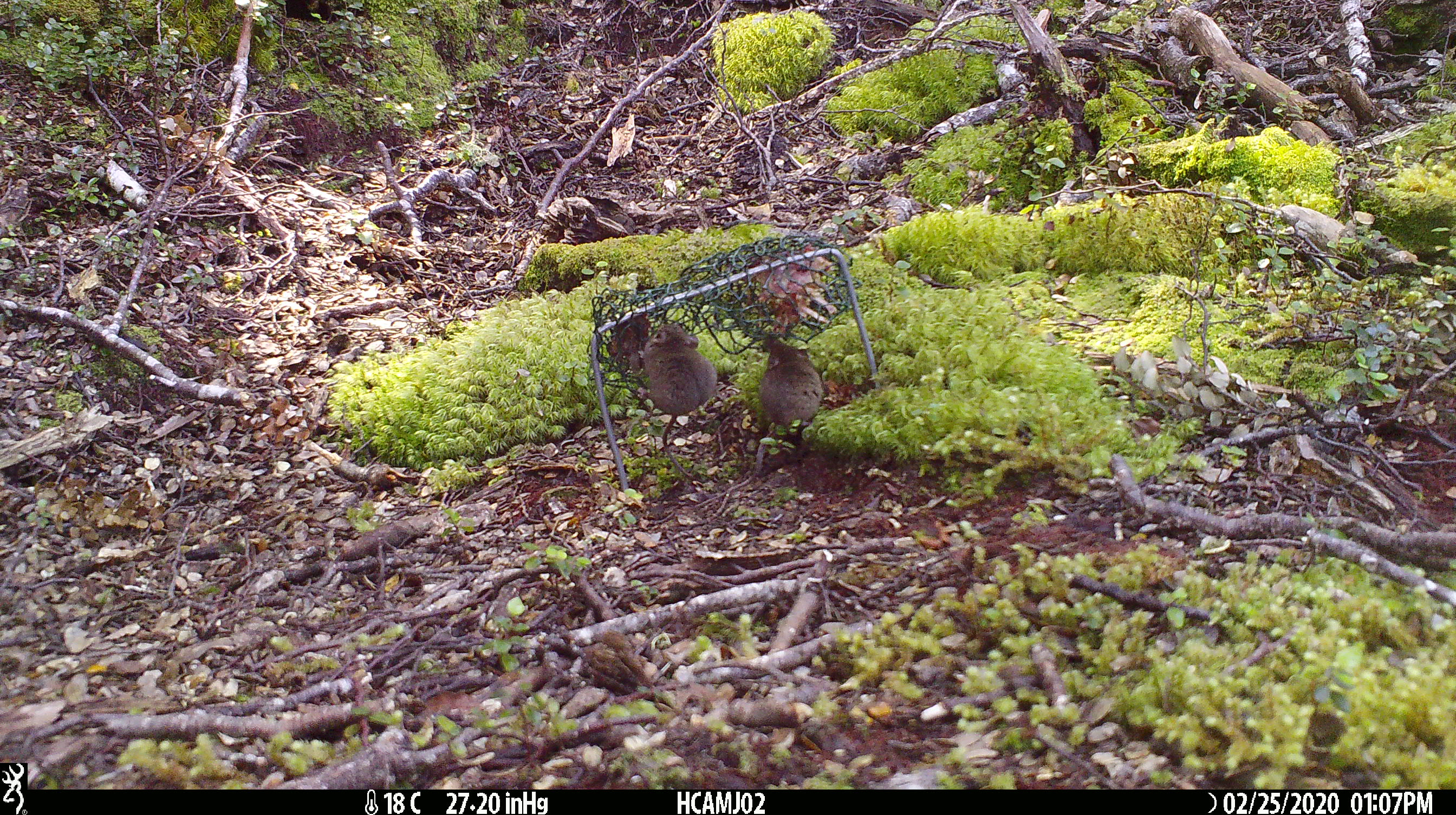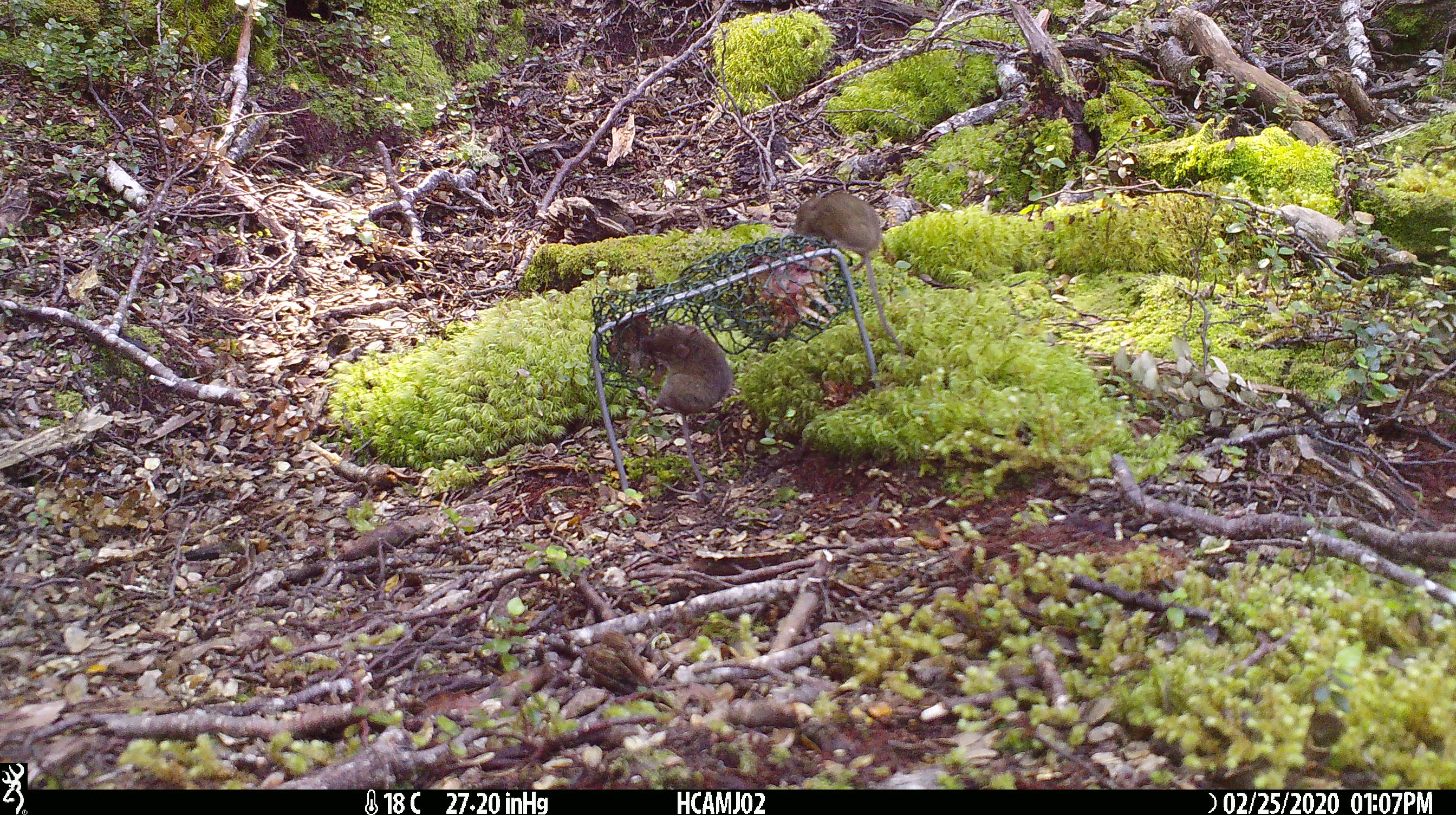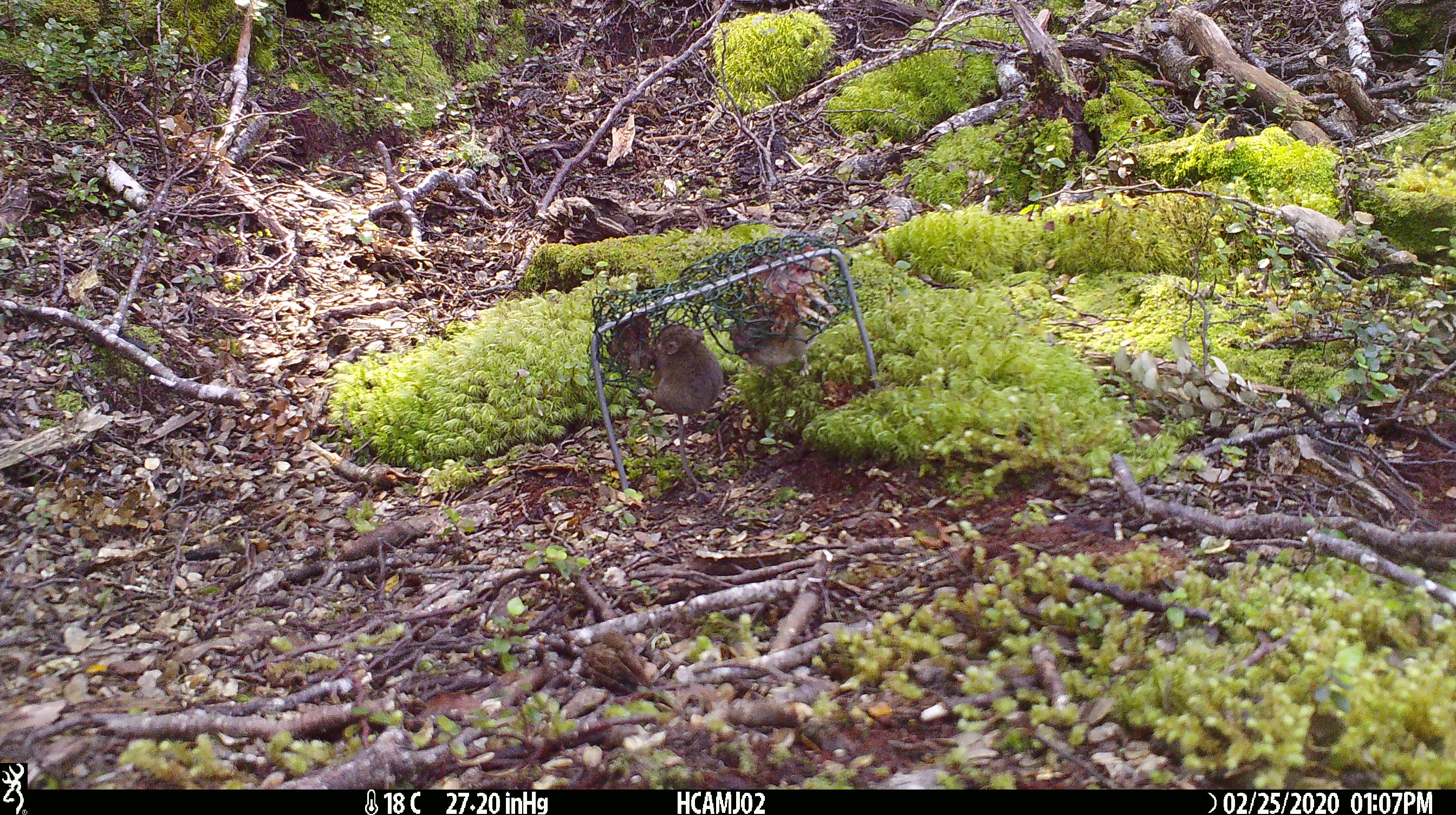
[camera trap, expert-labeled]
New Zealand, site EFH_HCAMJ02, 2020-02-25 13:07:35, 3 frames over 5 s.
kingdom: Animalia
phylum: Chordata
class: Mammalia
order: Rodentia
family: Muridae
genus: Mus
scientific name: Mus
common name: mouse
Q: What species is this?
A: Mouse (Mus).